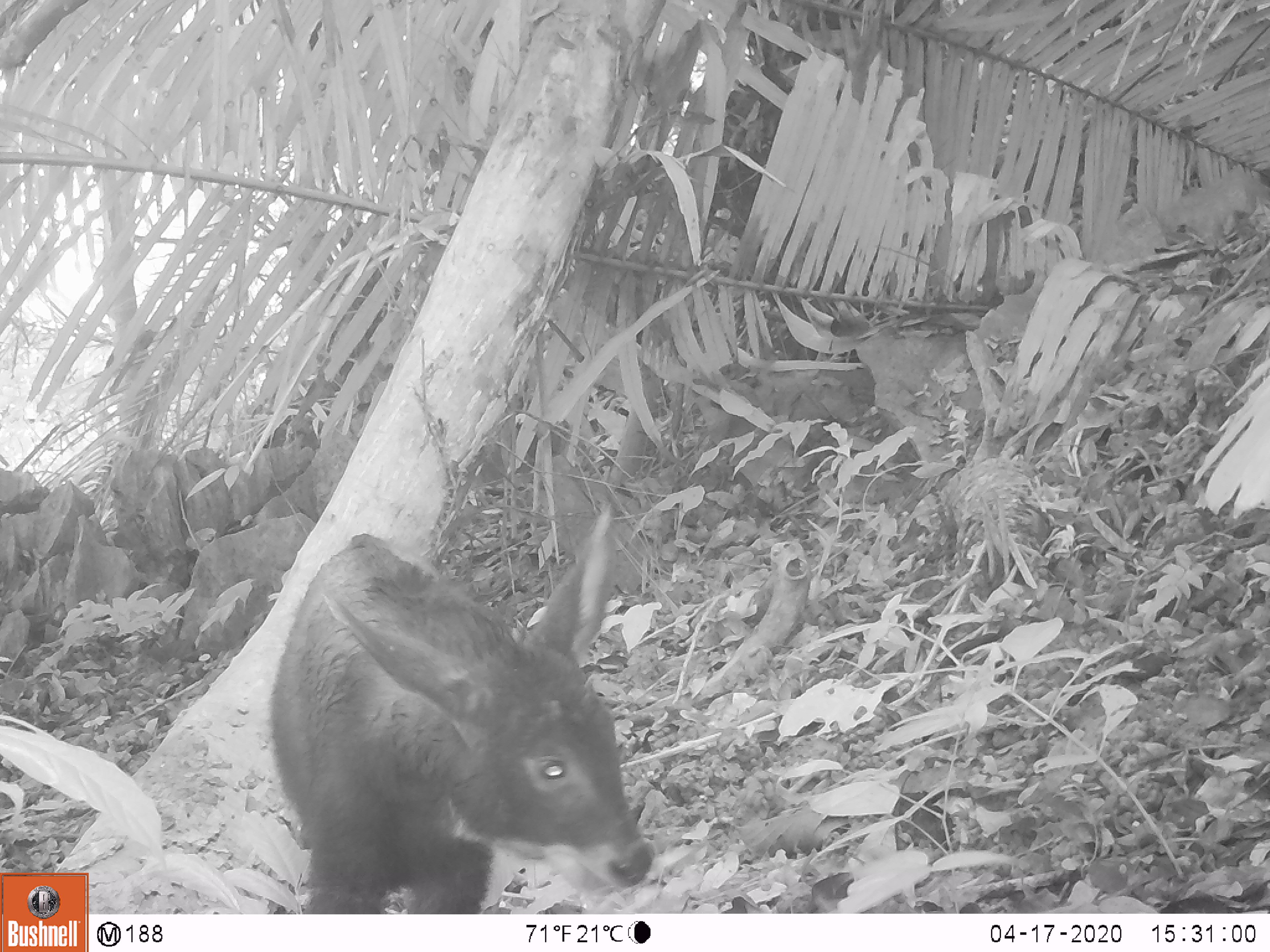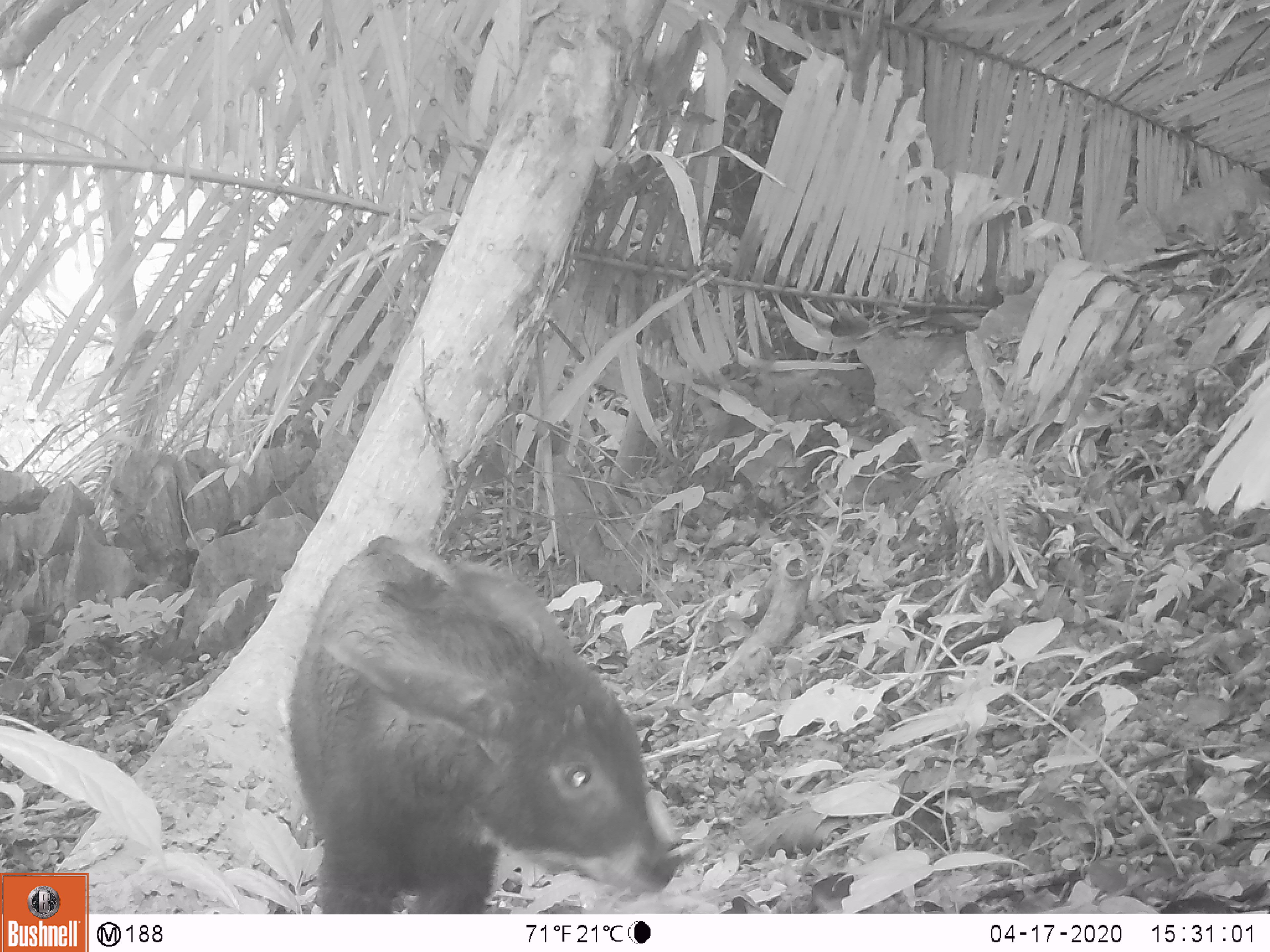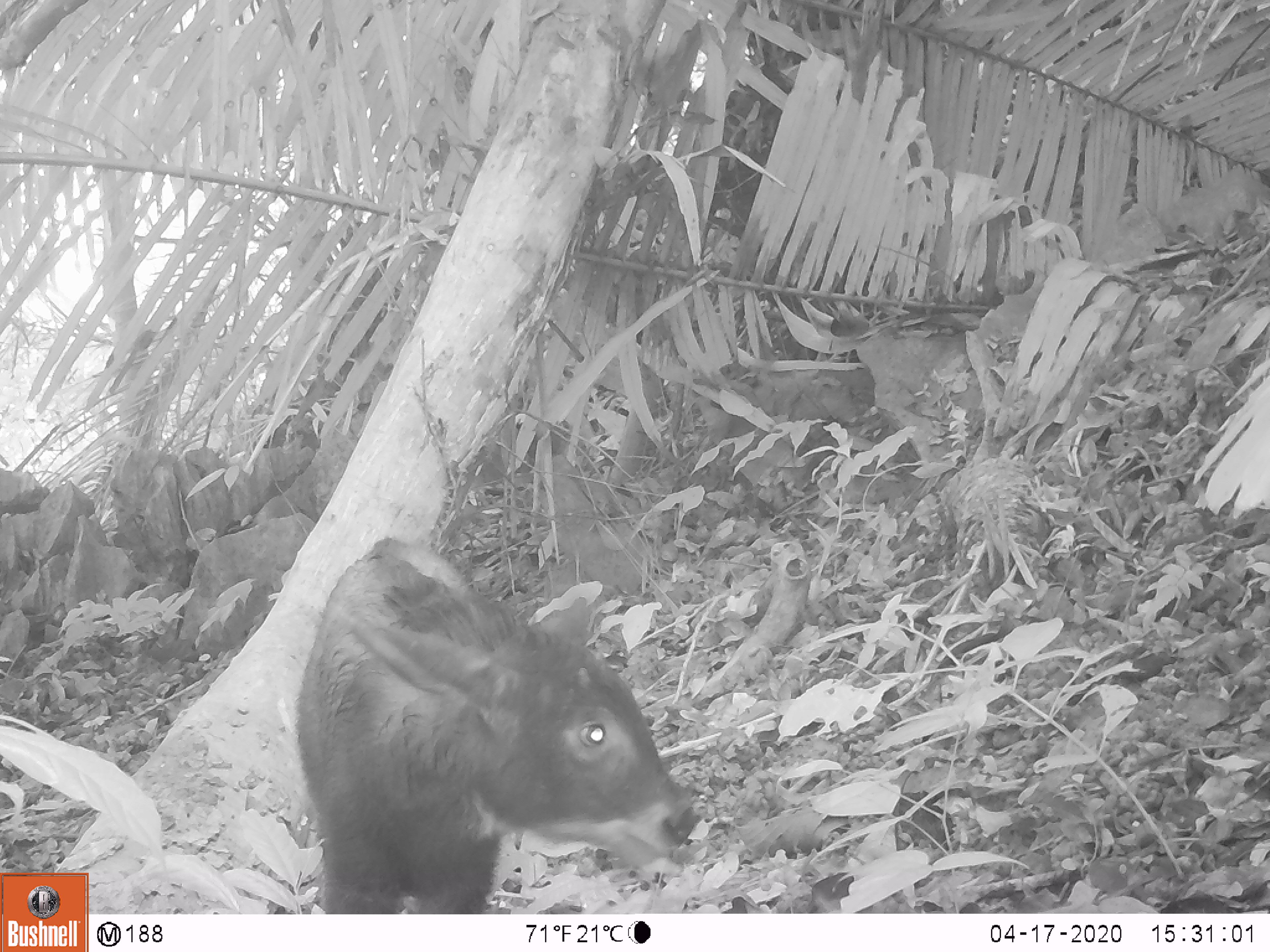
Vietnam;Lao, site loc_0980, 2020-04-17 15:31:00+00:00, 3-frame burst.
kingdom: Animalia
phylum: Chordata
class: Mammalia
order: Artiodactyla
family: Bovidae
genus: Capricornis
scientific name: Capricornis sumatraensis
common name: chinese serow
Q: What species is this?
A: Chinese serow (Capricornis sumatraensis).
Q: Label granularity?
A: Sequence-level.